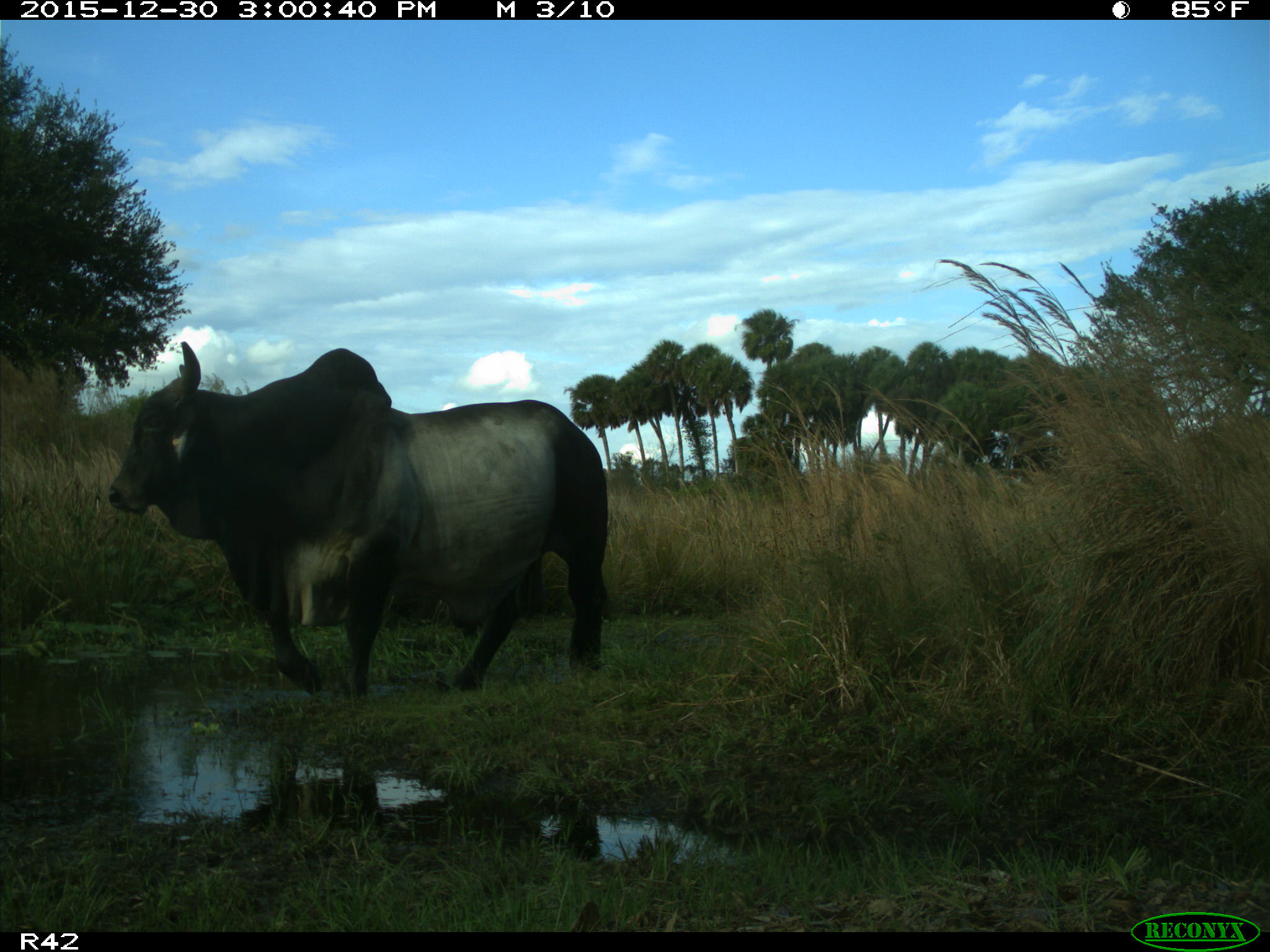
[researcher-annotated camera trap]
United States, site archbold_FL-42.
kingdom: Animalia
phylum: Chordata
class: Mammalia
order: Artiodactyla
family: Bovidae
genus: Bos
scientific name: Bos taurus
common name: domestic cow